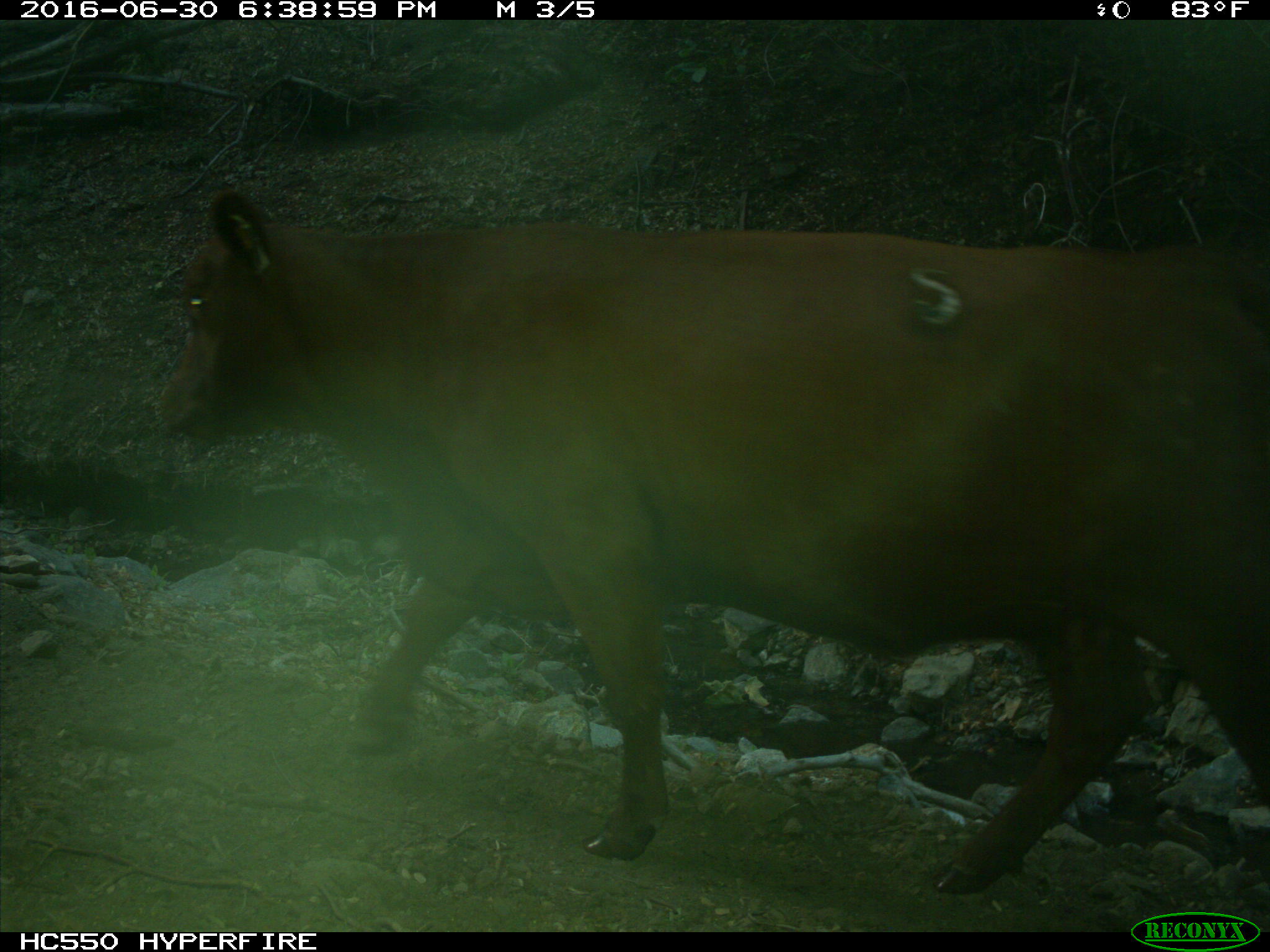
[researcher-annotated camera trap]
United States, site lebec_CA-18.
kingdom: Animalia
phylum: Chordata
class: Mammalia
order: Artiodactyla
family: Bovidae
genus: Bos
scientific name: Bos taurus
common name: domestic cow